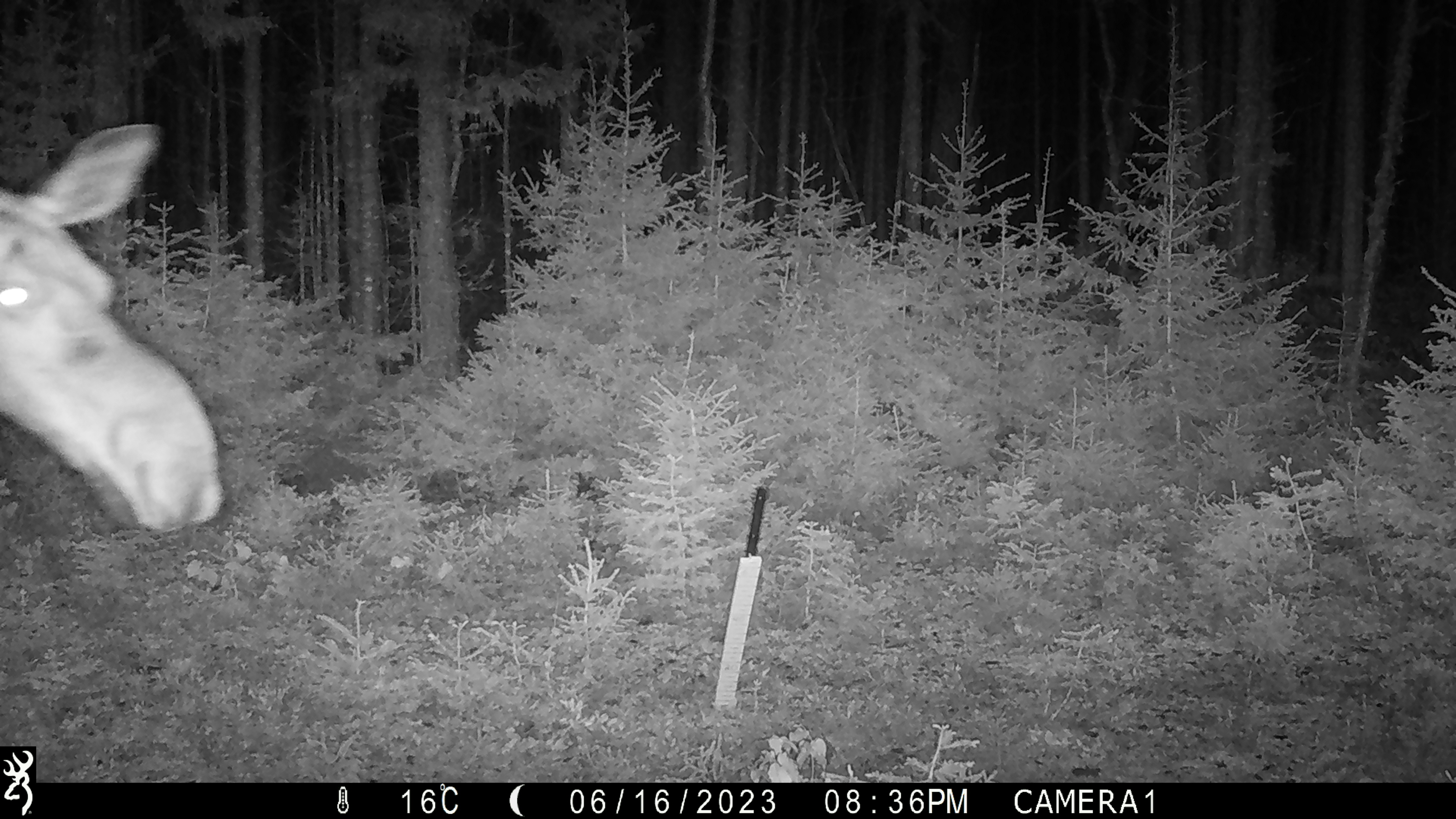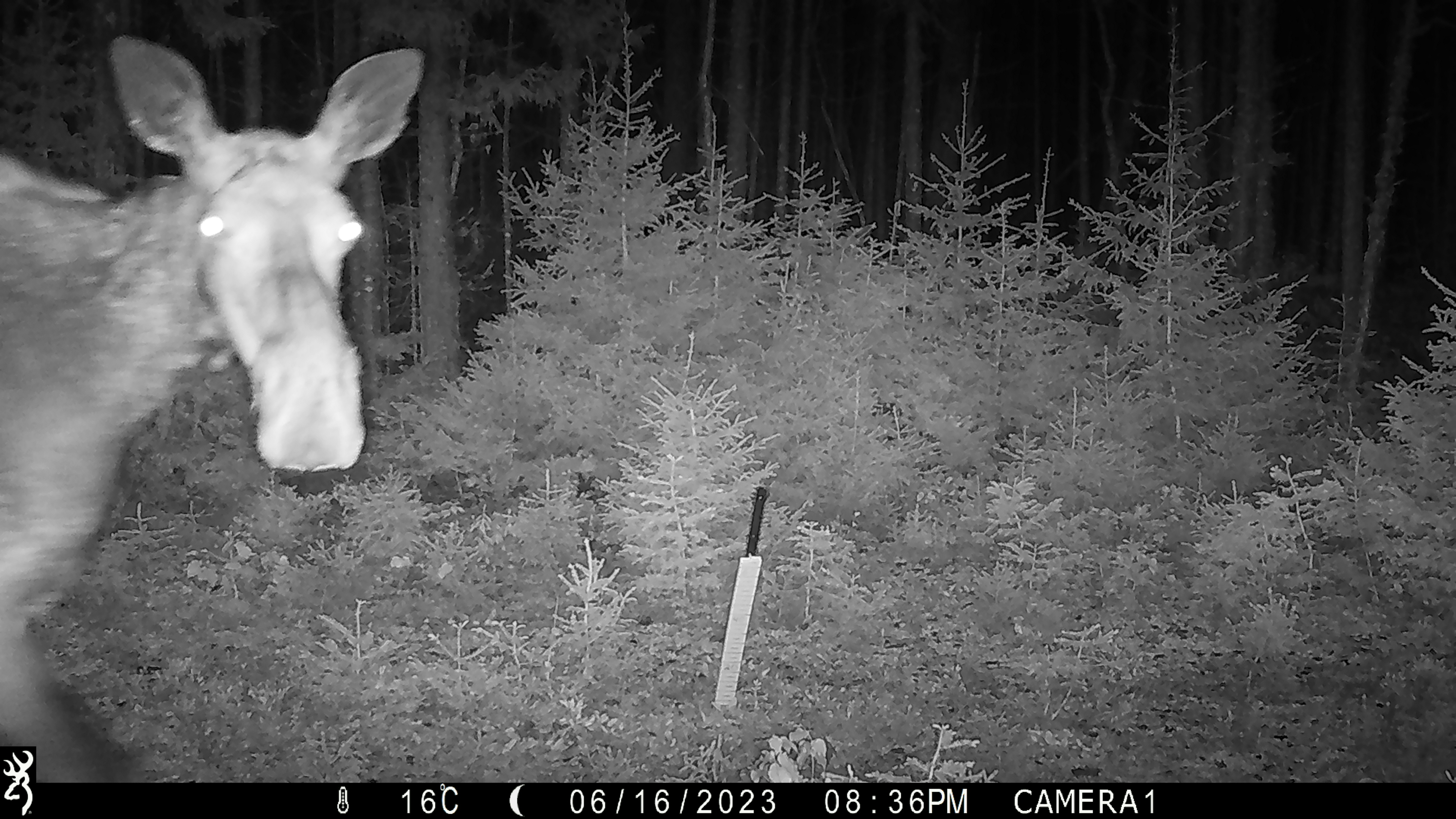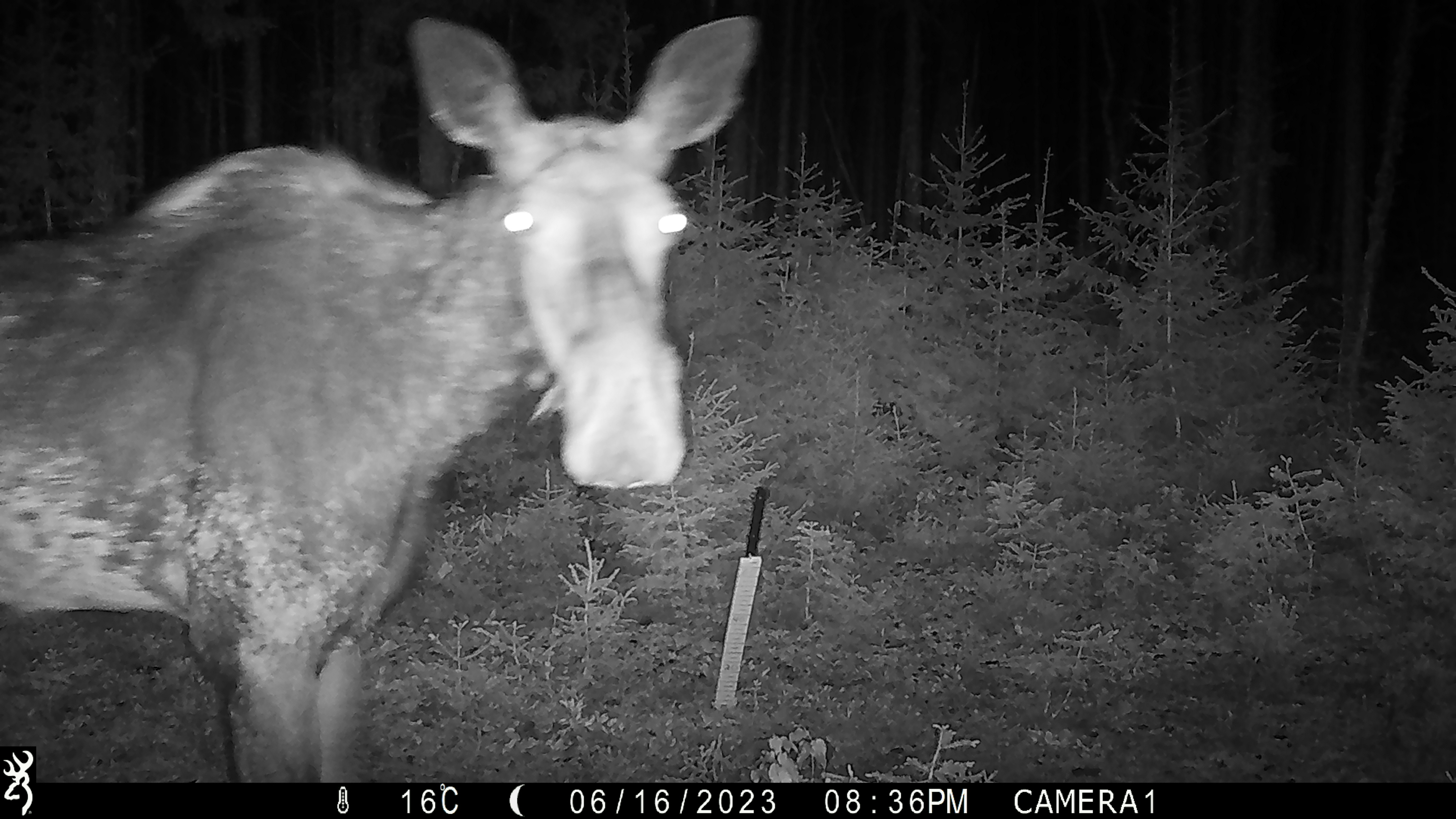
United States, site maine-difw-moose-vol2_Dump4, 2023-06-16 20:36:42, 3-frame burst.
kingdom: Animalia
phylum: Chordata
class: Mammalia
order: Artiodactyla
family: Cervidae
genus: Alces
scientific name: Alces alces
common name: moose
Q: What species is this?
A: Moose (Alces alces).